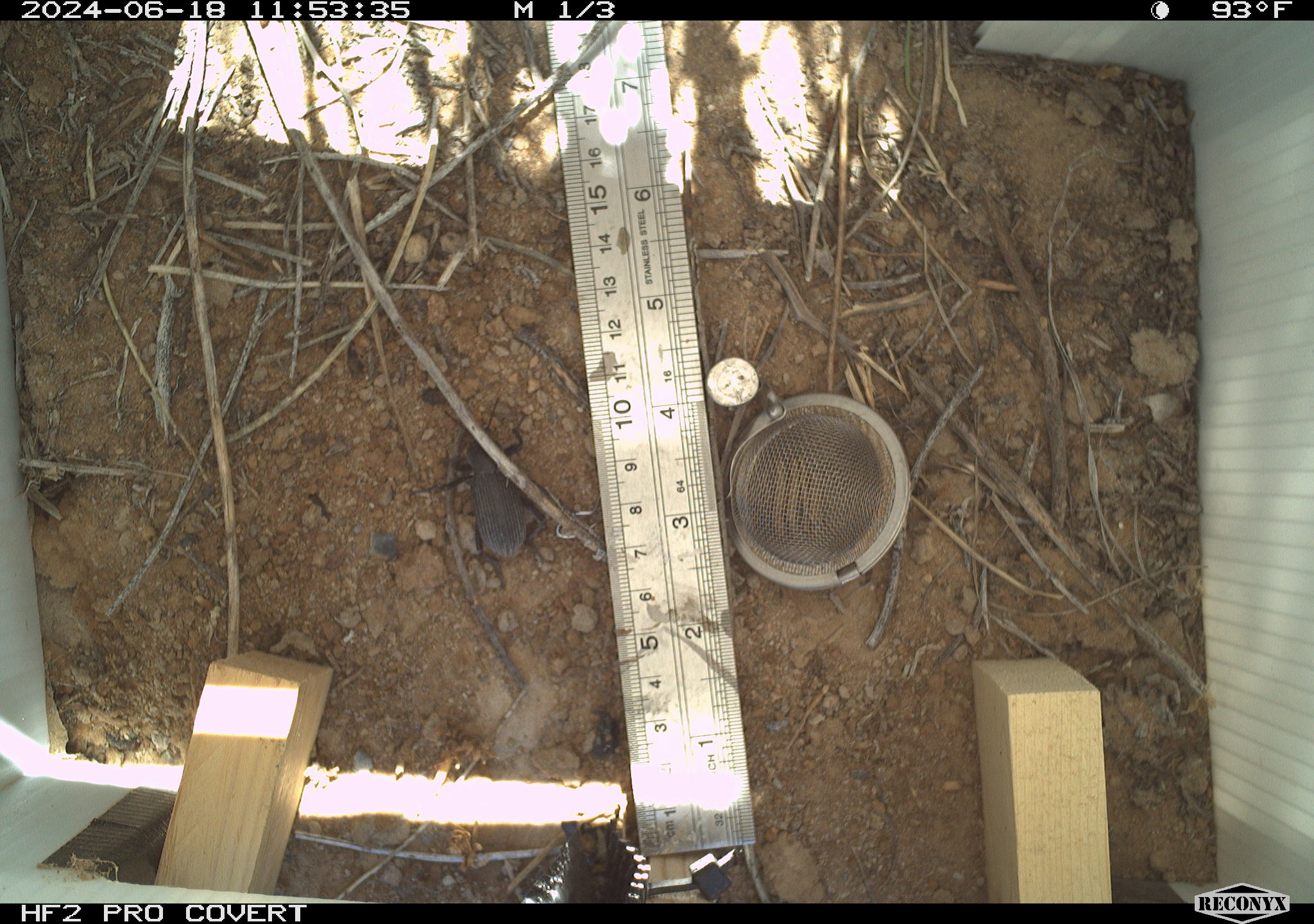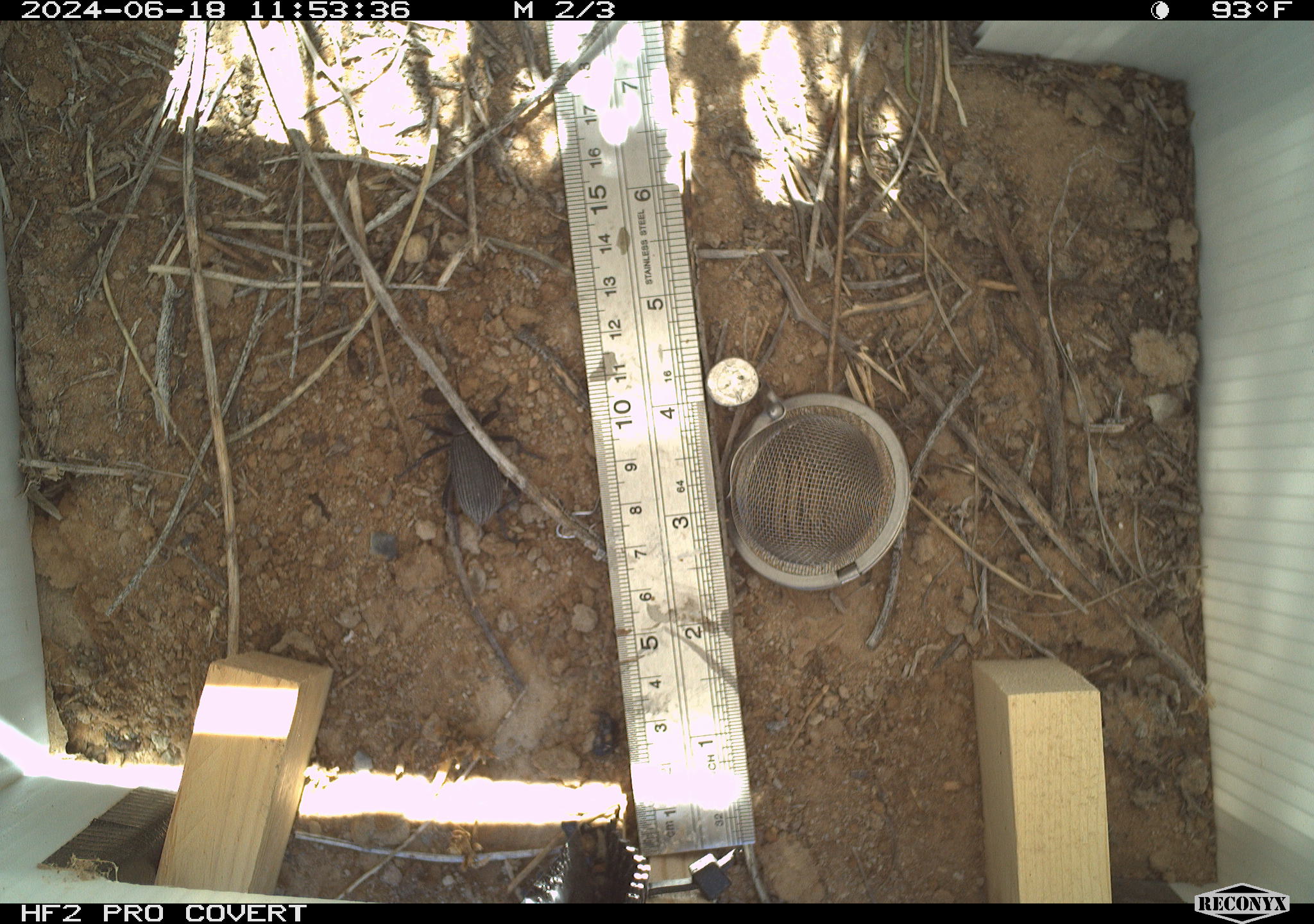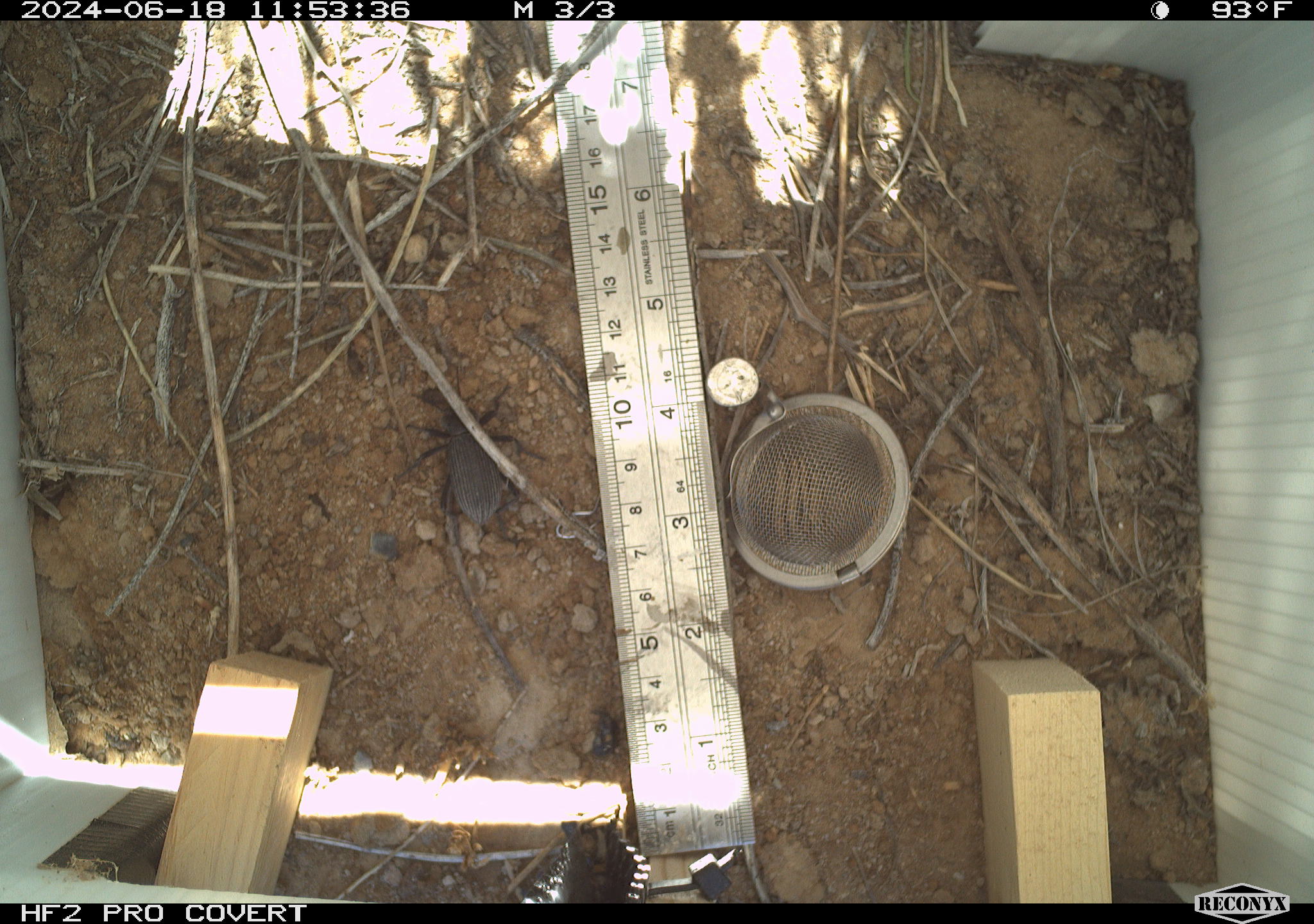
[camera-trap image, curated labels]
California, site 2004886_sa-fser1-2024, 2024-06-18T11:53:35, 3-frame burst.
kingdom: Animalia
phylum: Arthropoda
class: Insecta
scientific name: Insecta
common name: insect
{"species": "insect (Insecta)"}